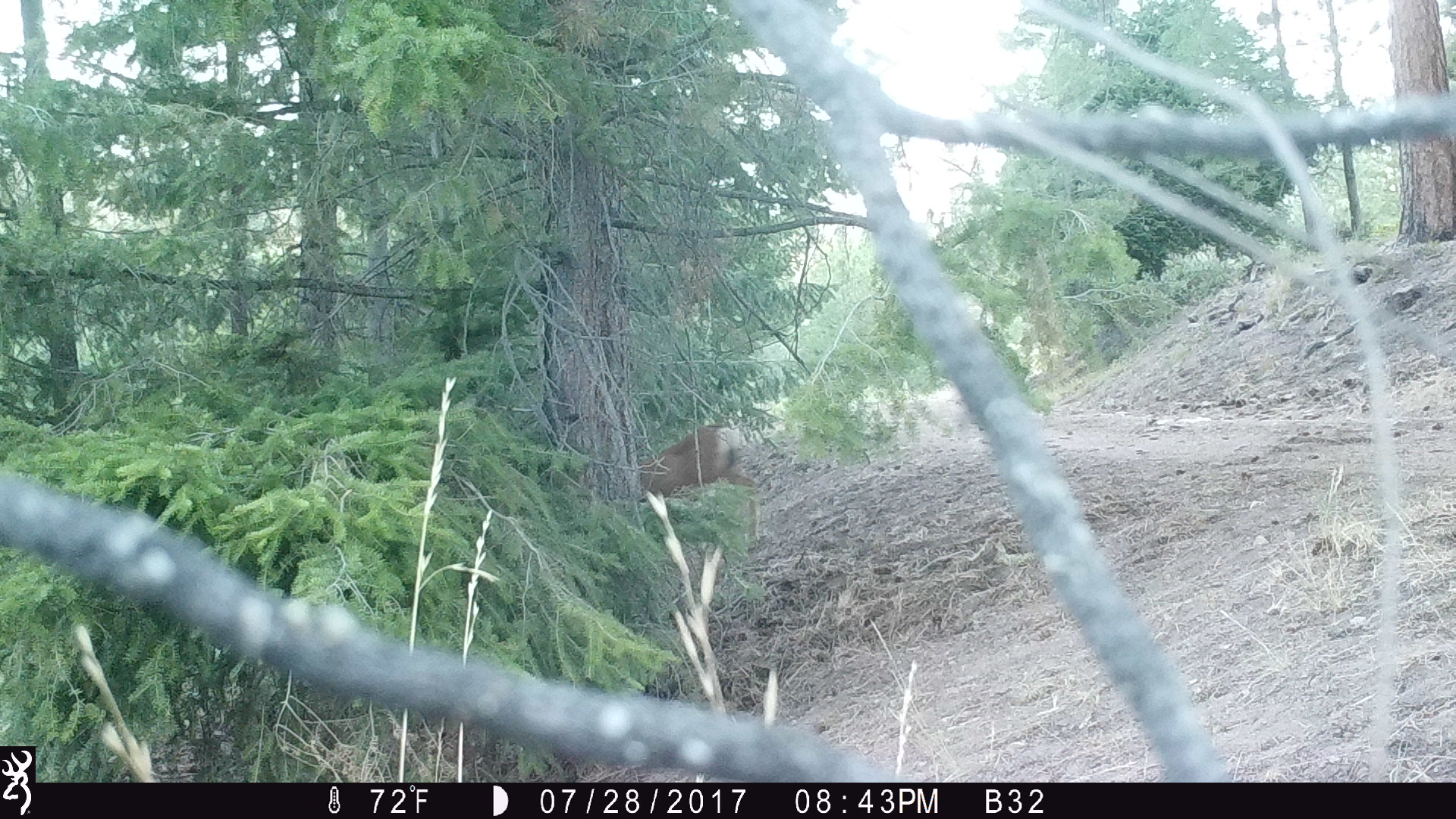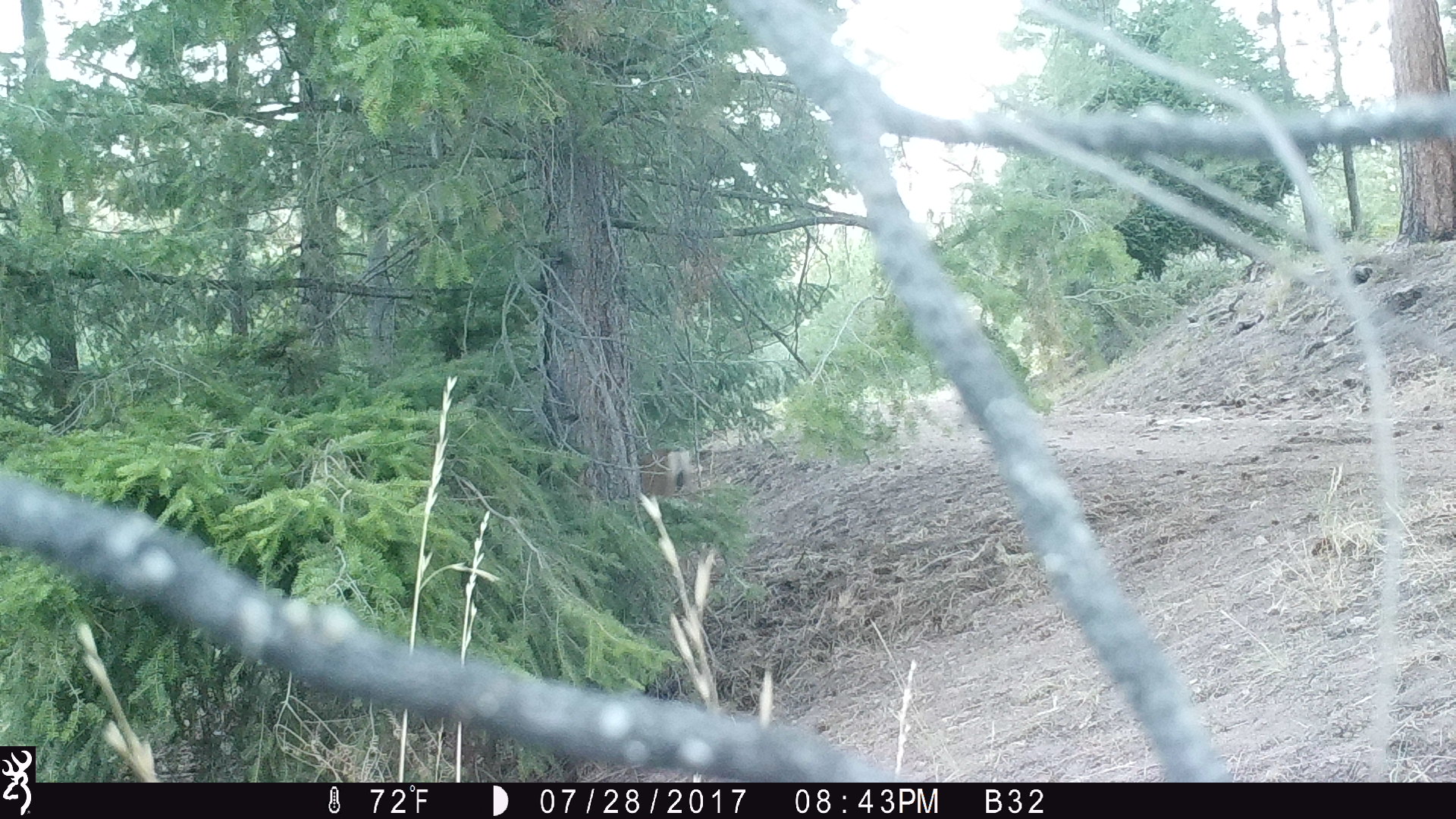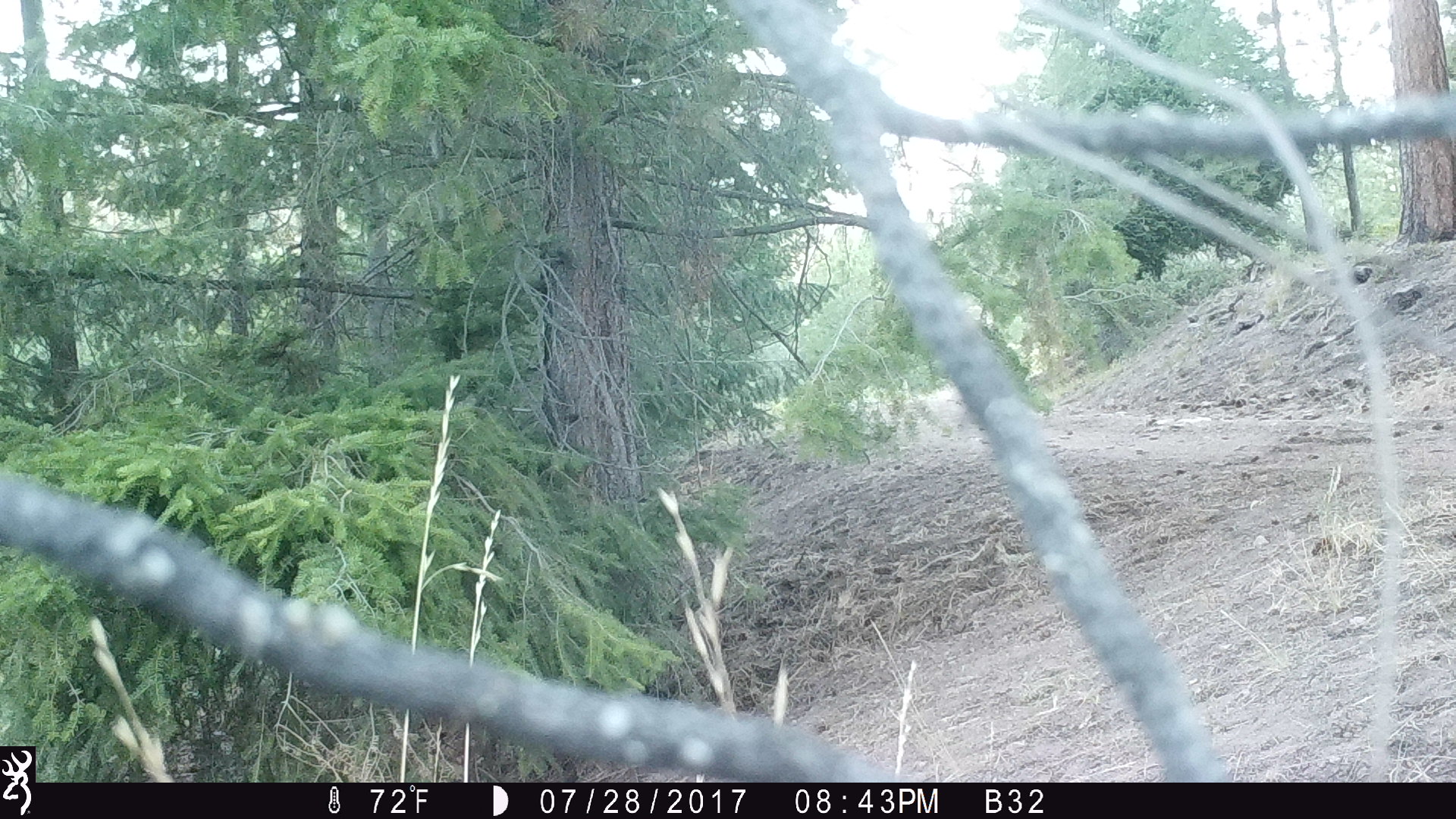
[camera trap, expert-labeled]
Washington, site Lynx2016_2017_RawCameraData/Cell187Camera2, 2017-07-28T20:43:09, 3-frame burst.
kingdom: Animalia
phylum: Chordata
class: Mammalia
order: Artiodactyla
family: Cervidae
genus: Odocoileus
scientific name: Odocoileus hemionus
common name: mule deer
Odocoileus hemionus (mule deer). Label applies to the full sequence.